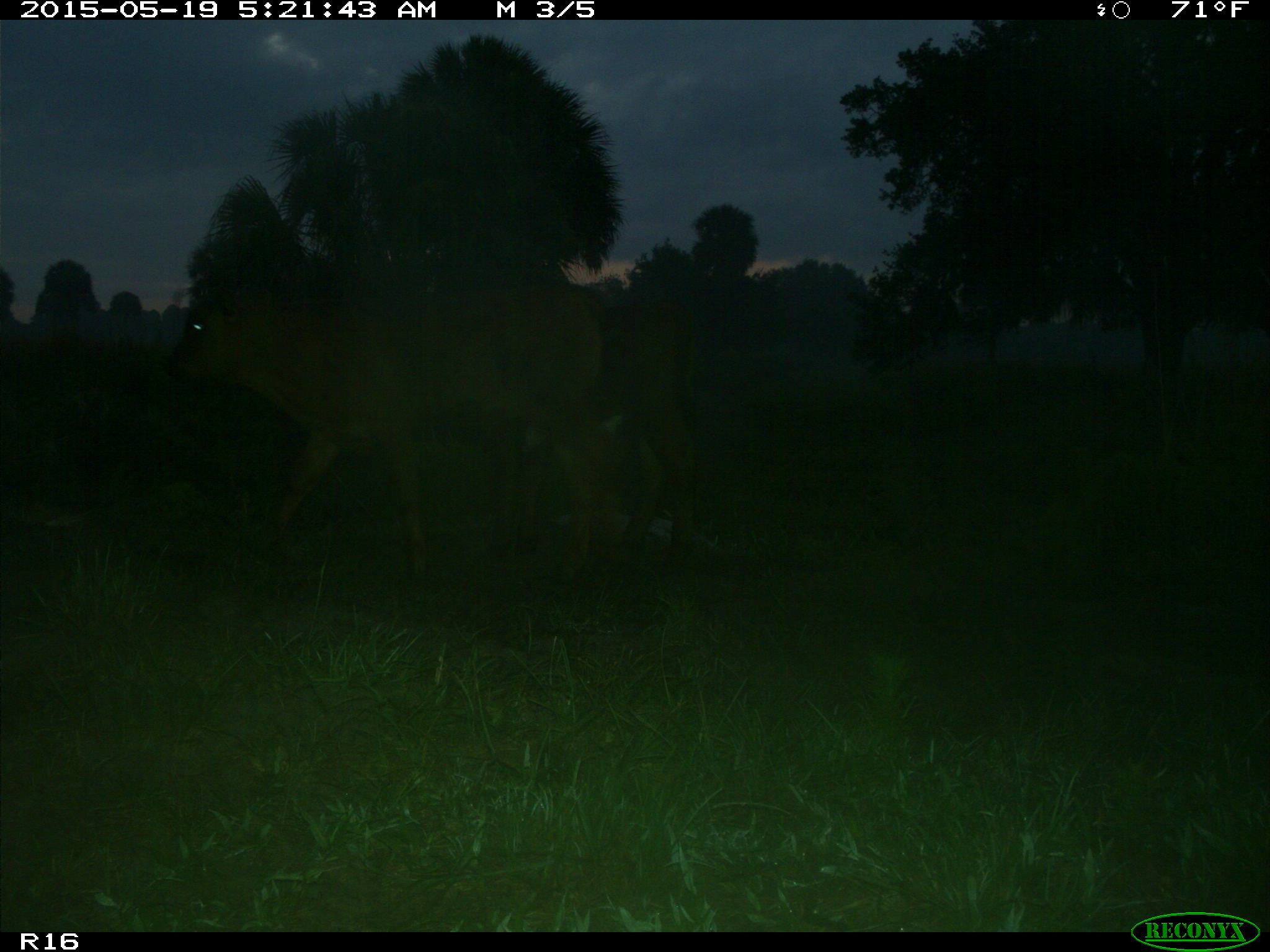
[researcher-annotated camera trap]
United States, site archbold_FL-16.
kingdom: Animalia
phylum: Chordata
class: Mammalia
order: Artiodactyla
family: Bovidae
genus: Bos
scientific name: Bos taurus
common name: domestic cow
Bos taurus (domestic cow).